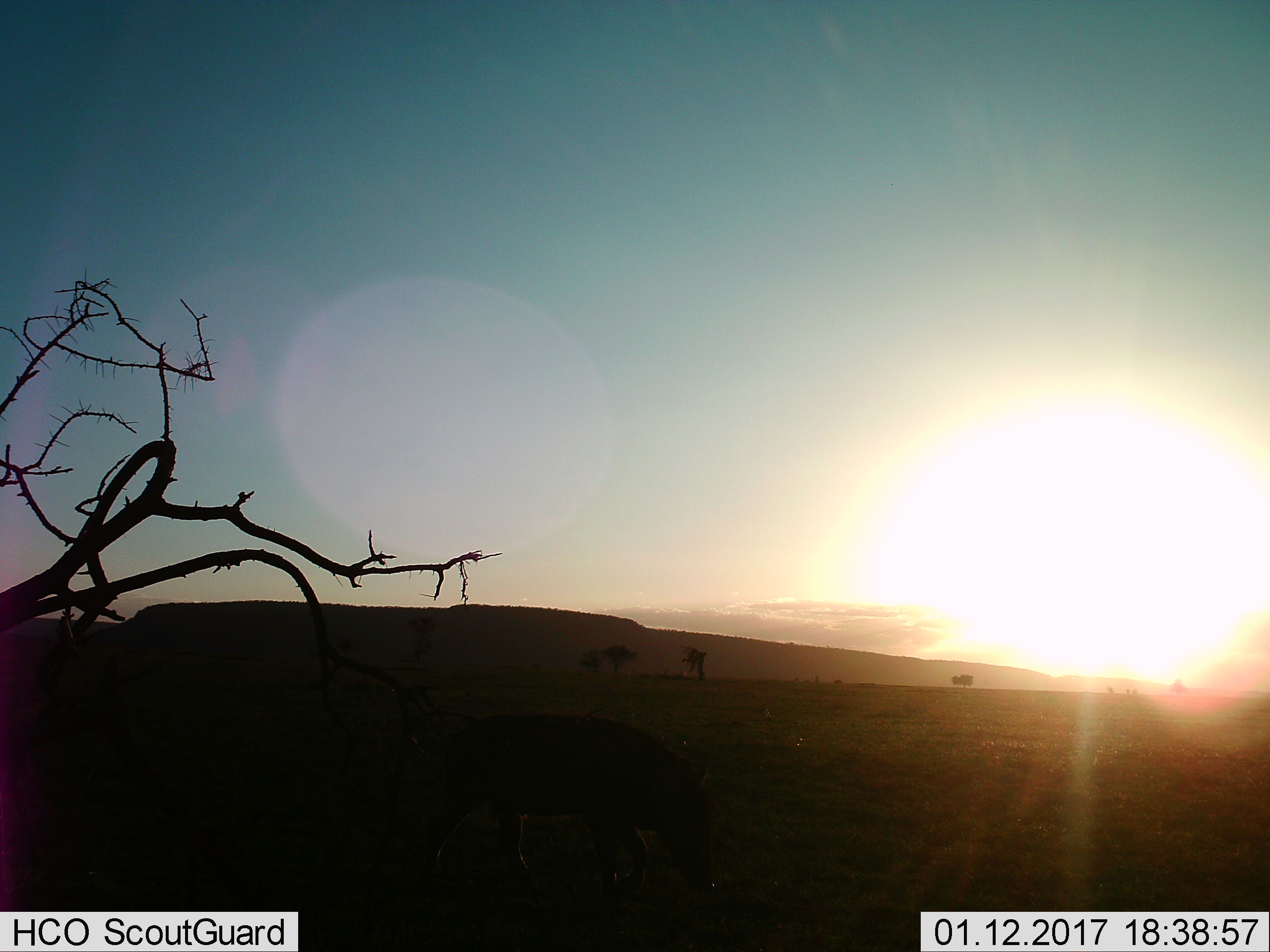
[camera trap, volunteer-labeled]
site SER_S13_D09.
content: unidentified animal